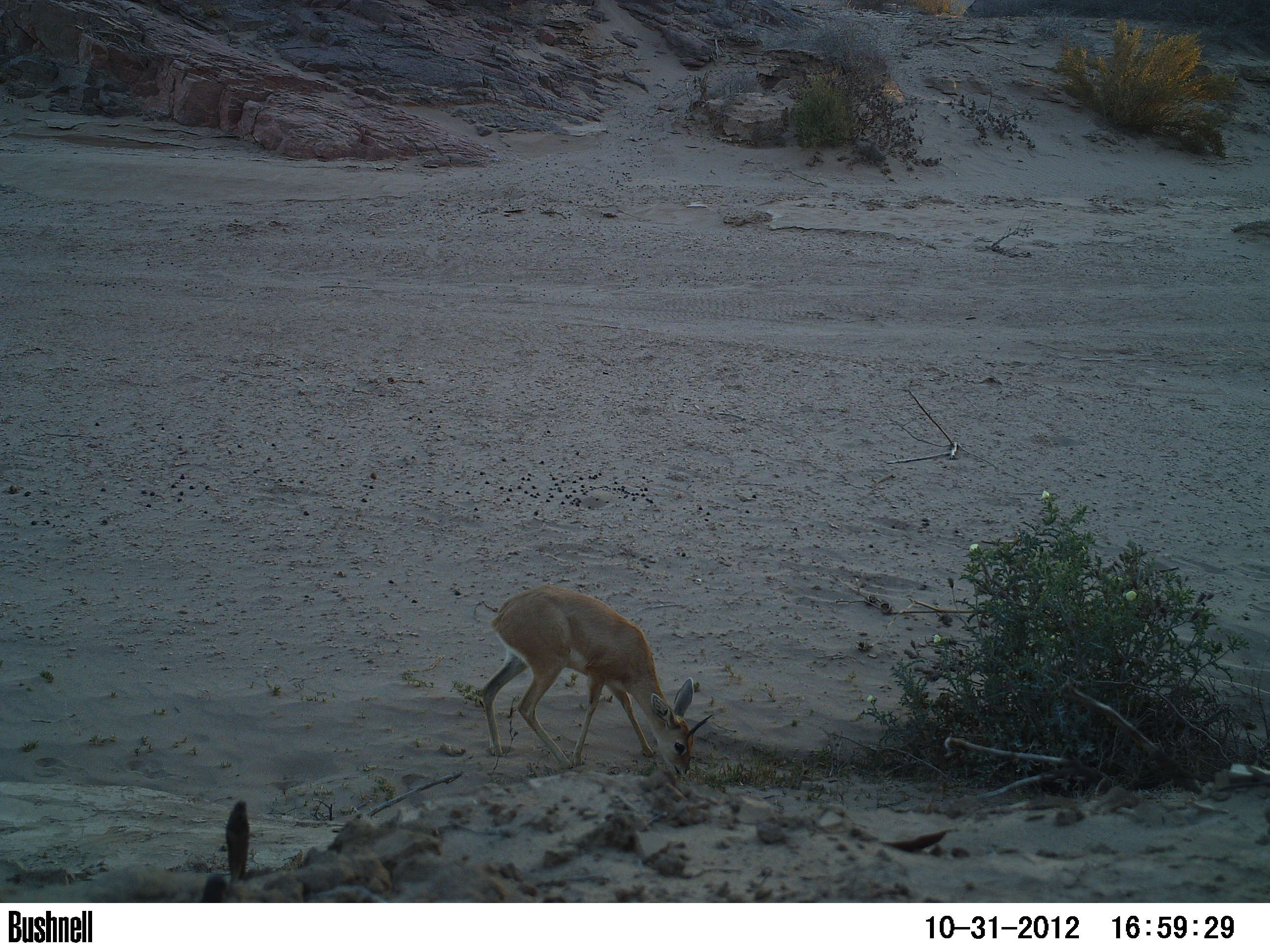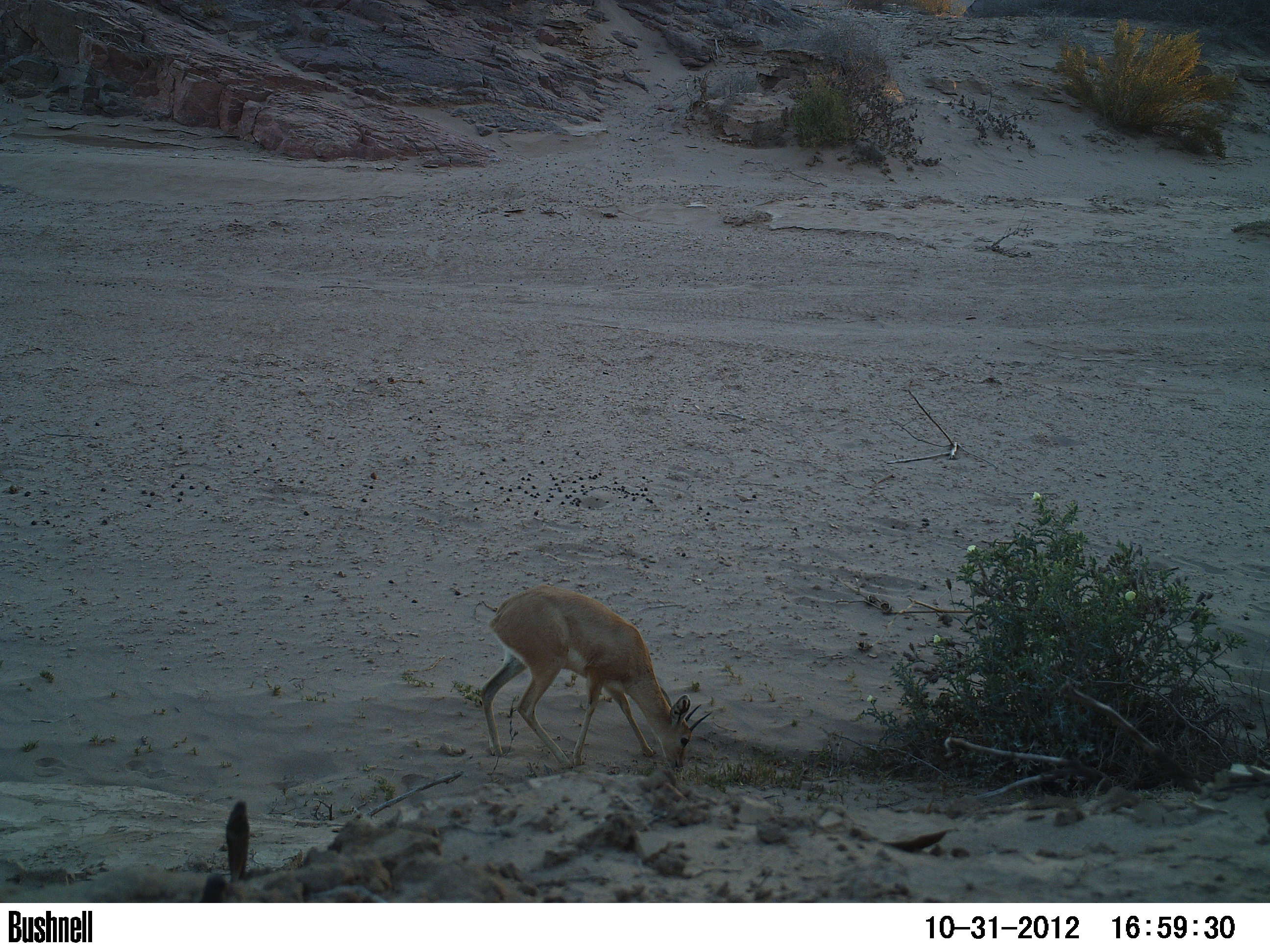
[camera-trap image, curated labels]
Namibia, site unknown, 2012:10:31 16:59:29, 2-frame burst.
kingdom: Animalia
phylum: Chordata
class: Mammalia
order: Artiodactyla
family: Bovidae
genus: Raphicerus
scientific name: Raphicerus campestris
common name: steenbok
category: raphiceros campestris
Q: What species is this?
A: Raphiceros campestris (steenbok) (Raphicerus campestris).